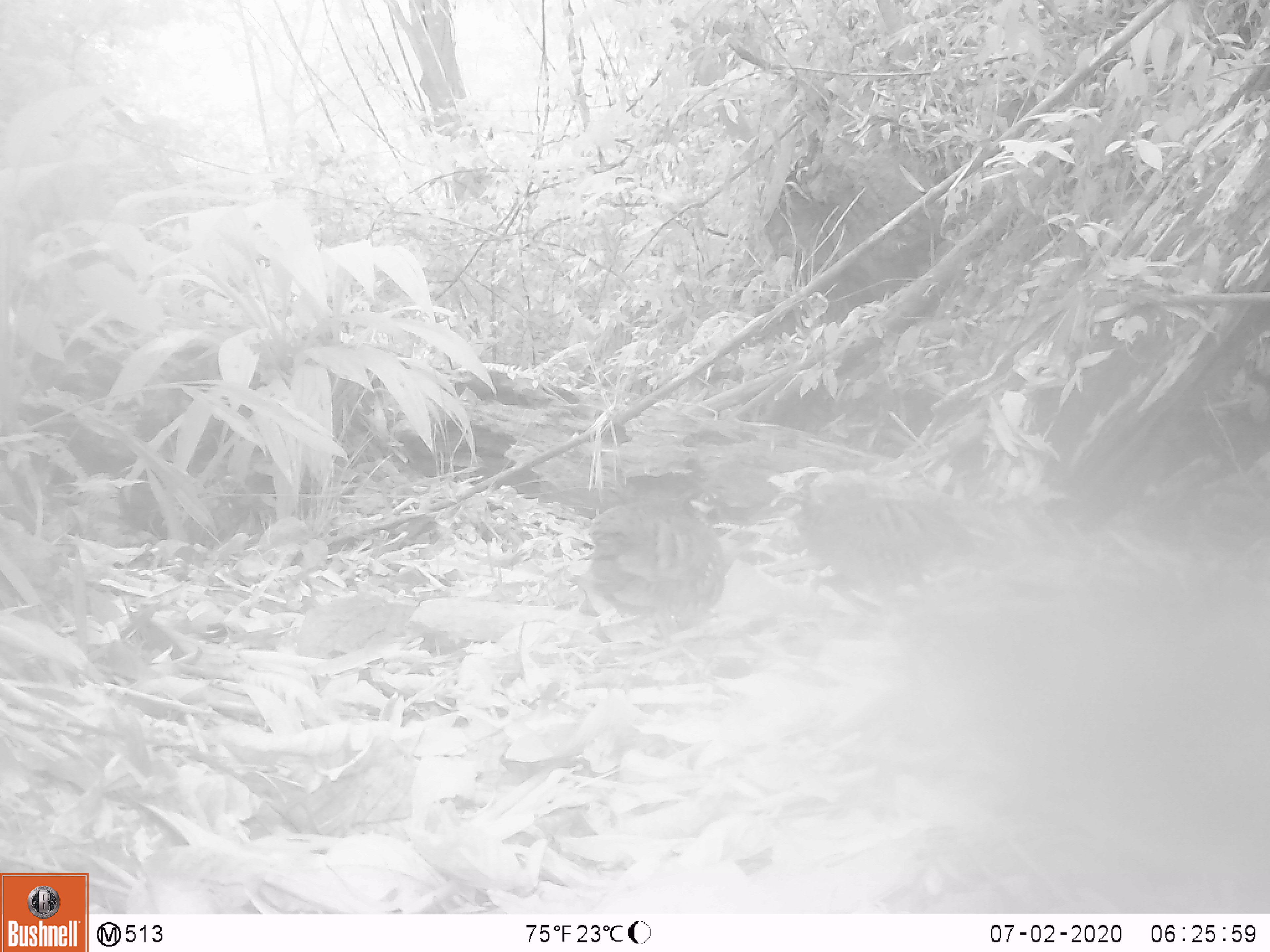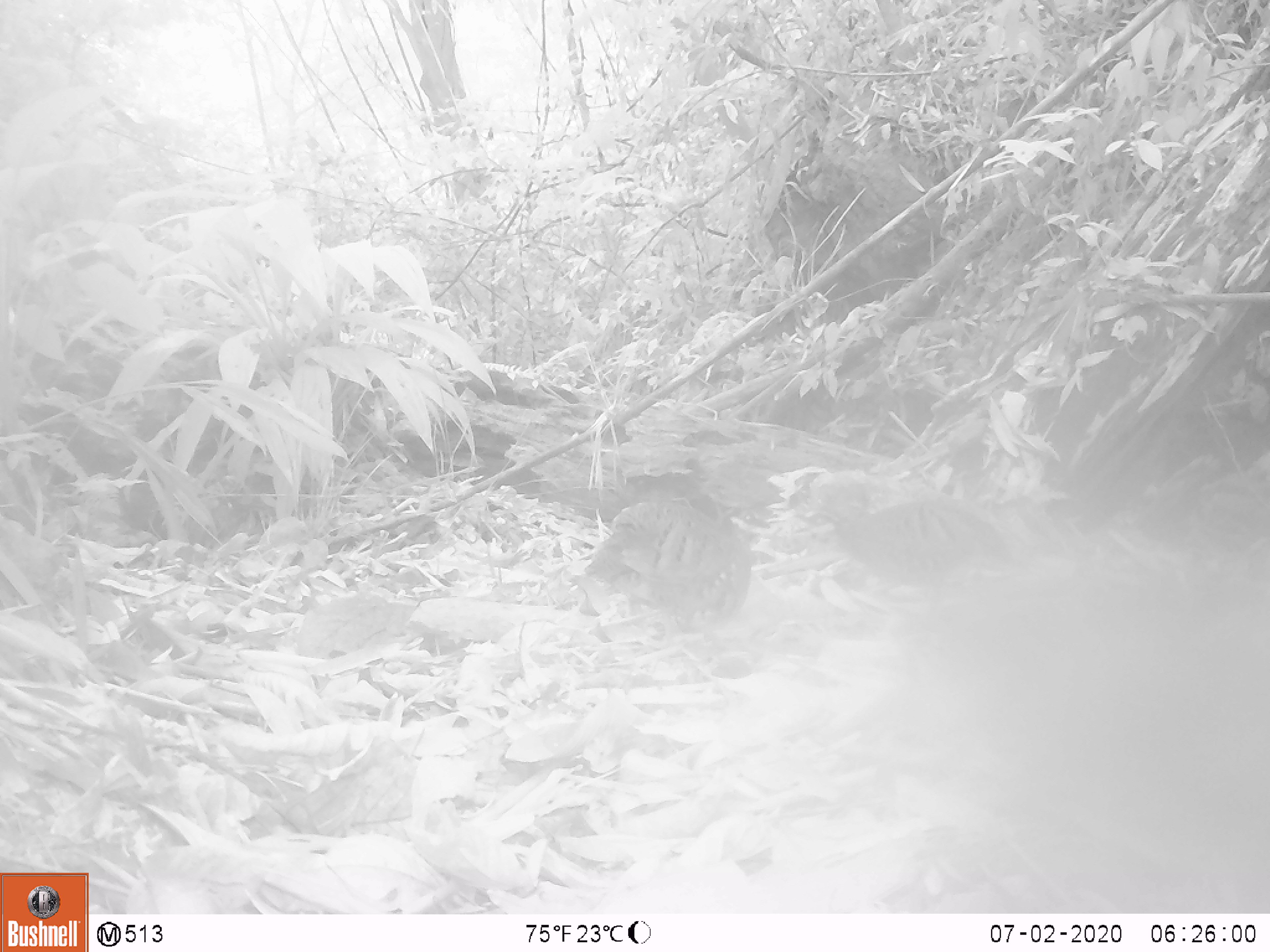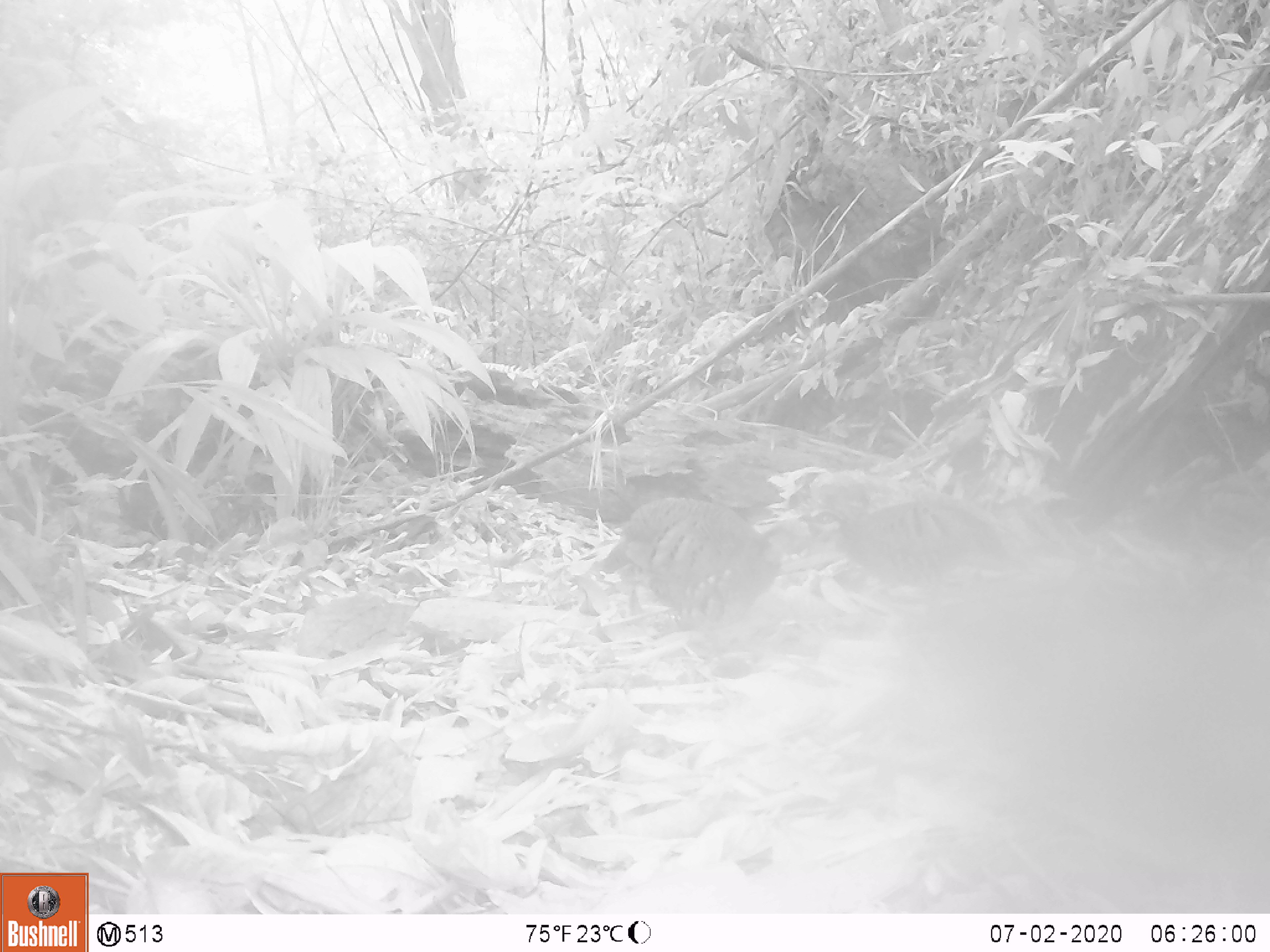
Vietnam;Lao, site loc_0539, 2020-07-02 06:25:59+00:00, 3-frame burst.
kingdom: Animalia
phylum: Chordata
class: Aves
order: Galliformes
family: Phasianidae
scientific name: Phasianidae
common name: partridge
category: unidentified partridge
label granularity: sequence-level